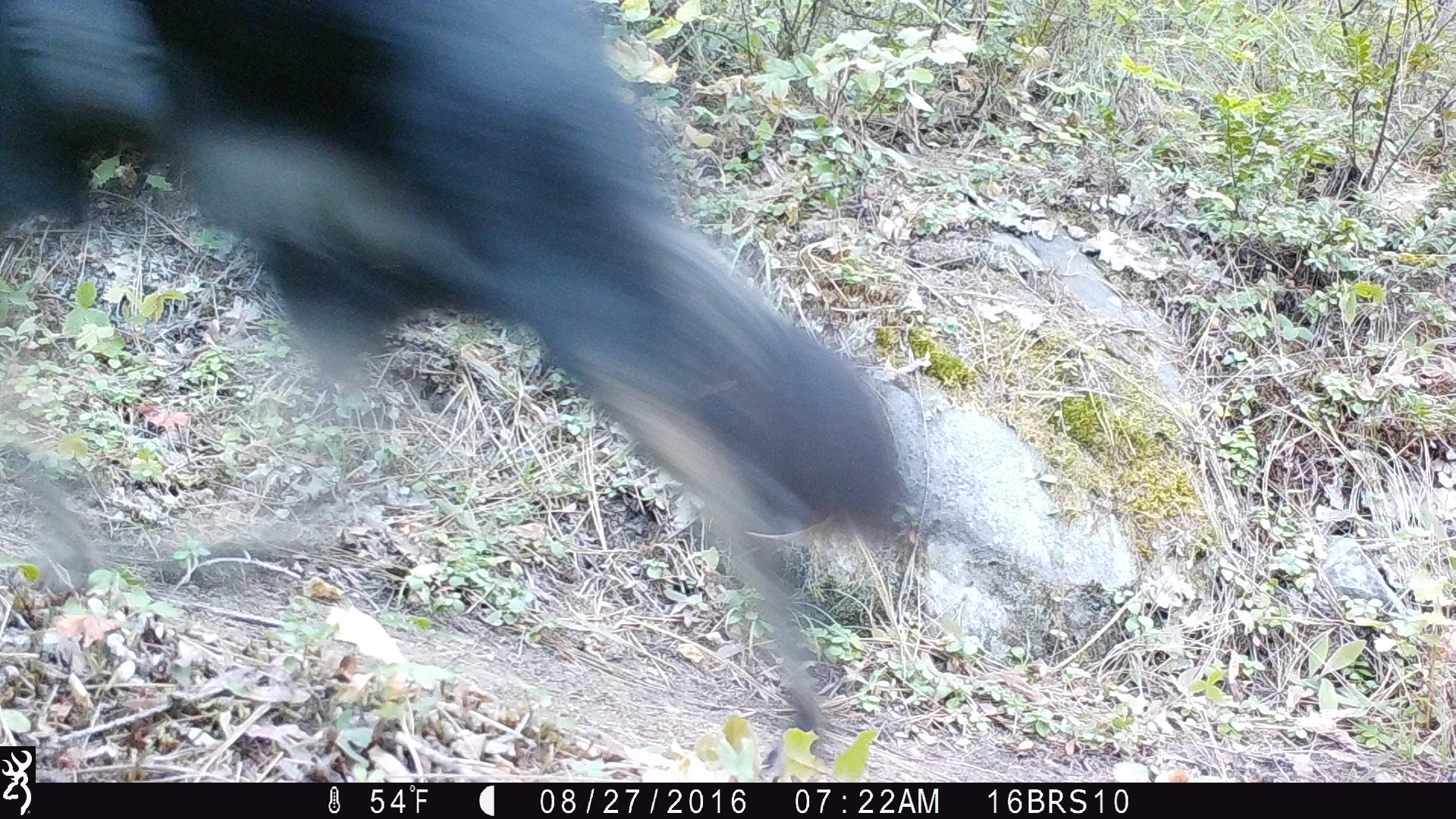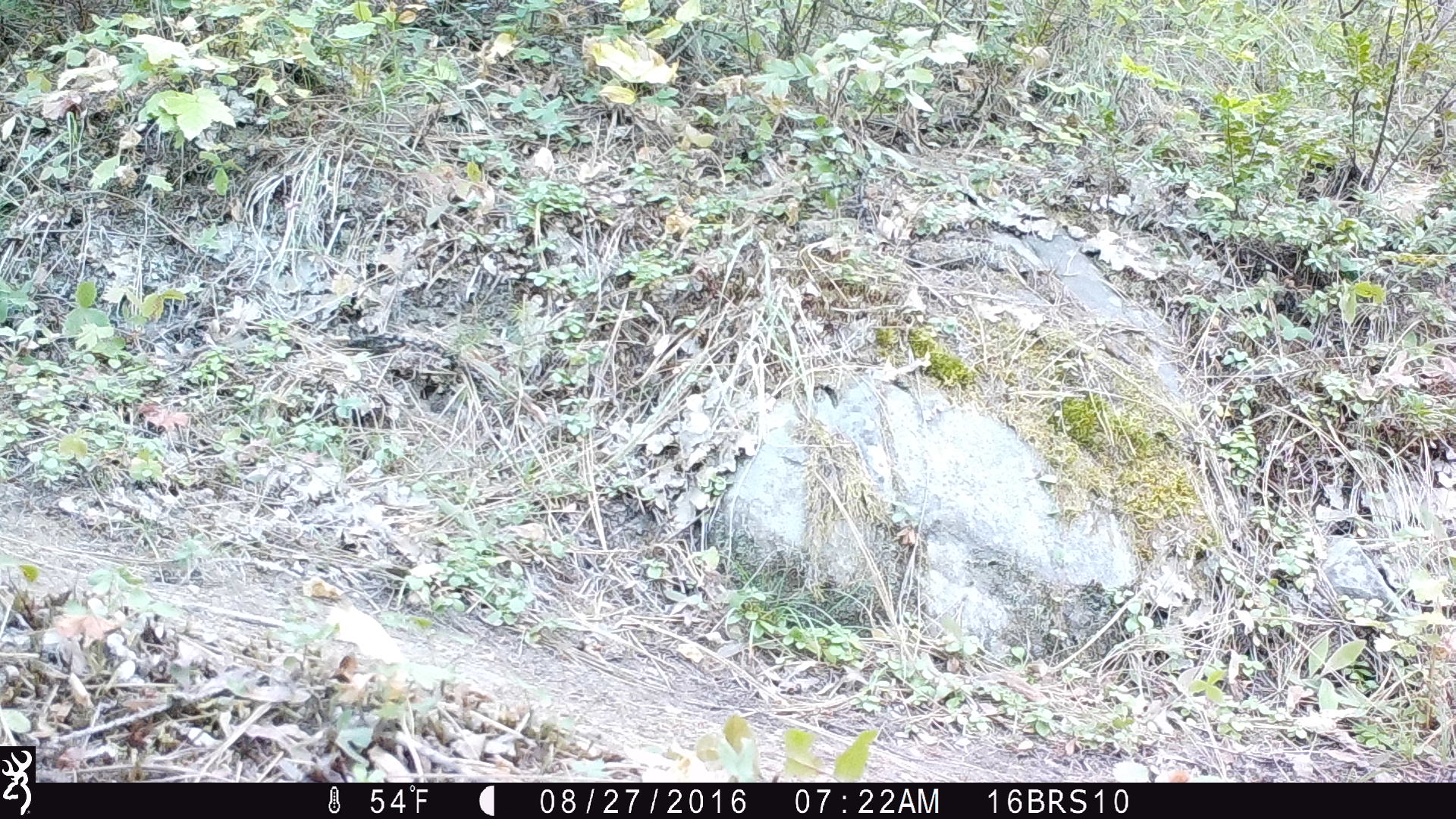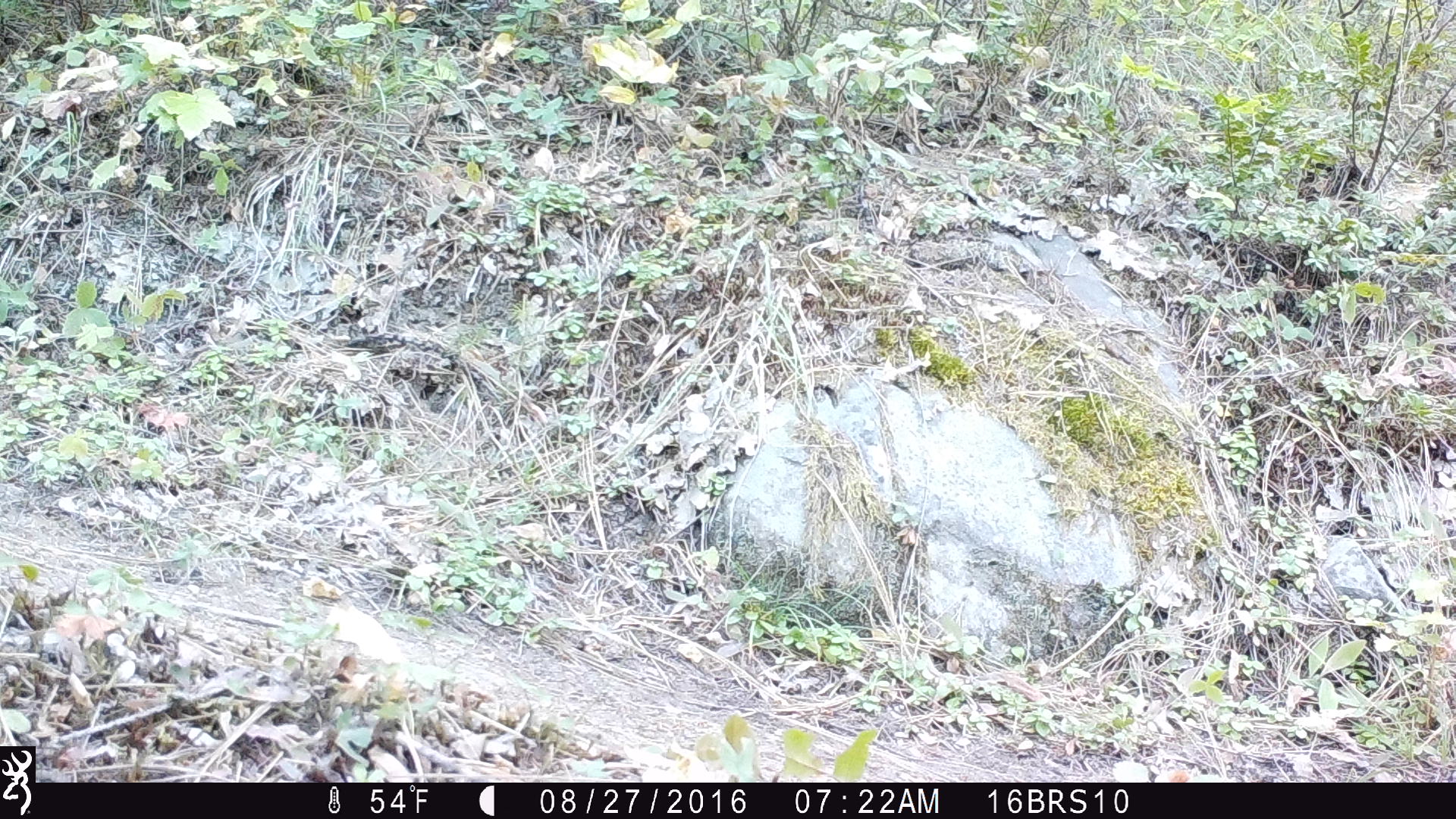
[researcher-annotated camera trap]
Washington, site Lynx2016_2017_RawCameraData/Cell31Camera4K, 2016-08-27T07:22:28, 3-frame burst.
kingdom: Animalia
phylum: Chordata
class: Mammalia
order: Carnivora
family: Canidae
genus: Canis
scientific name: Canis lupus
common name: gray wolf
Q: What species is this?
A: Canis lupus (gray wolf).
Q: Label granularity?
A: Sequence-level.